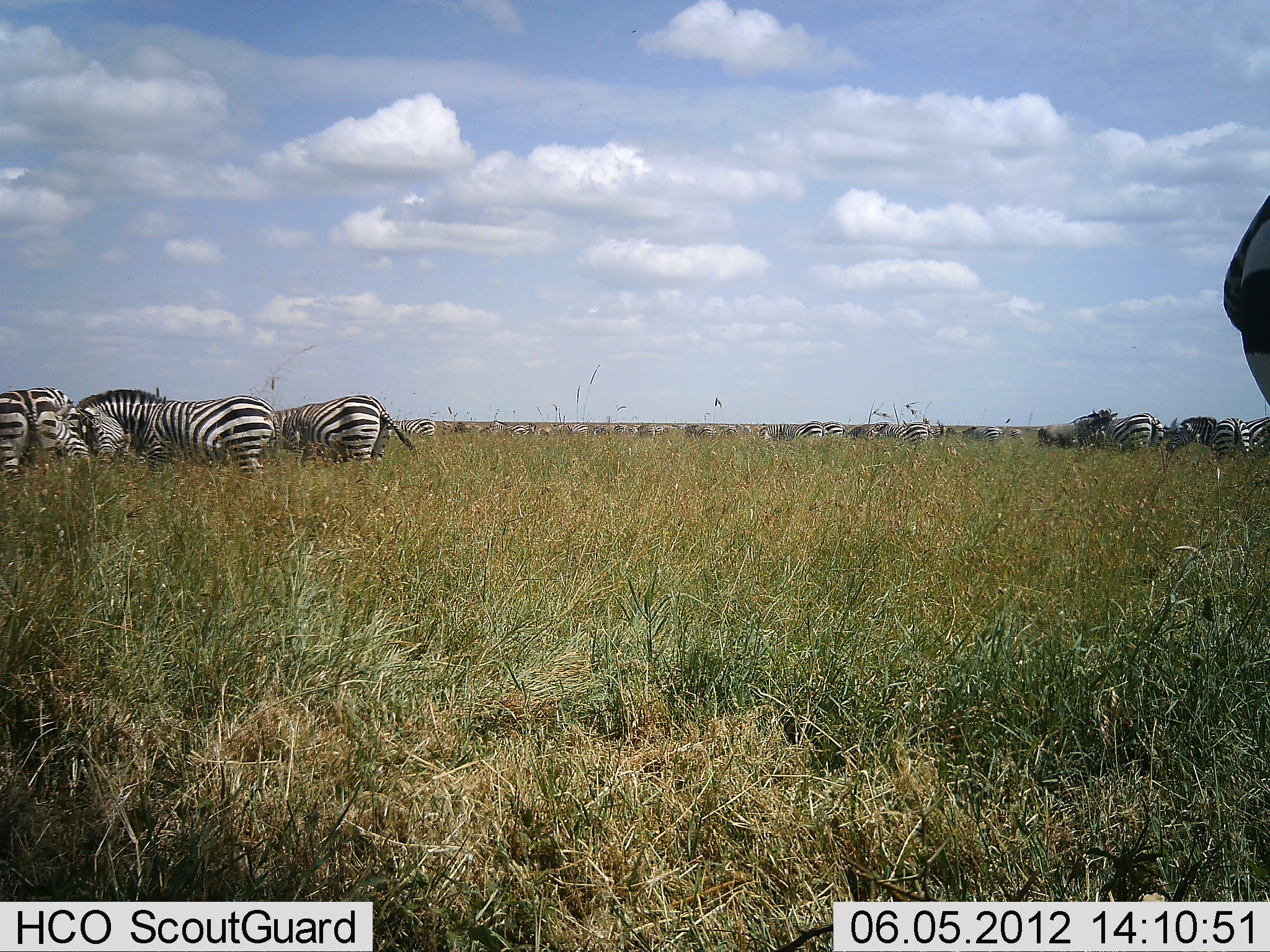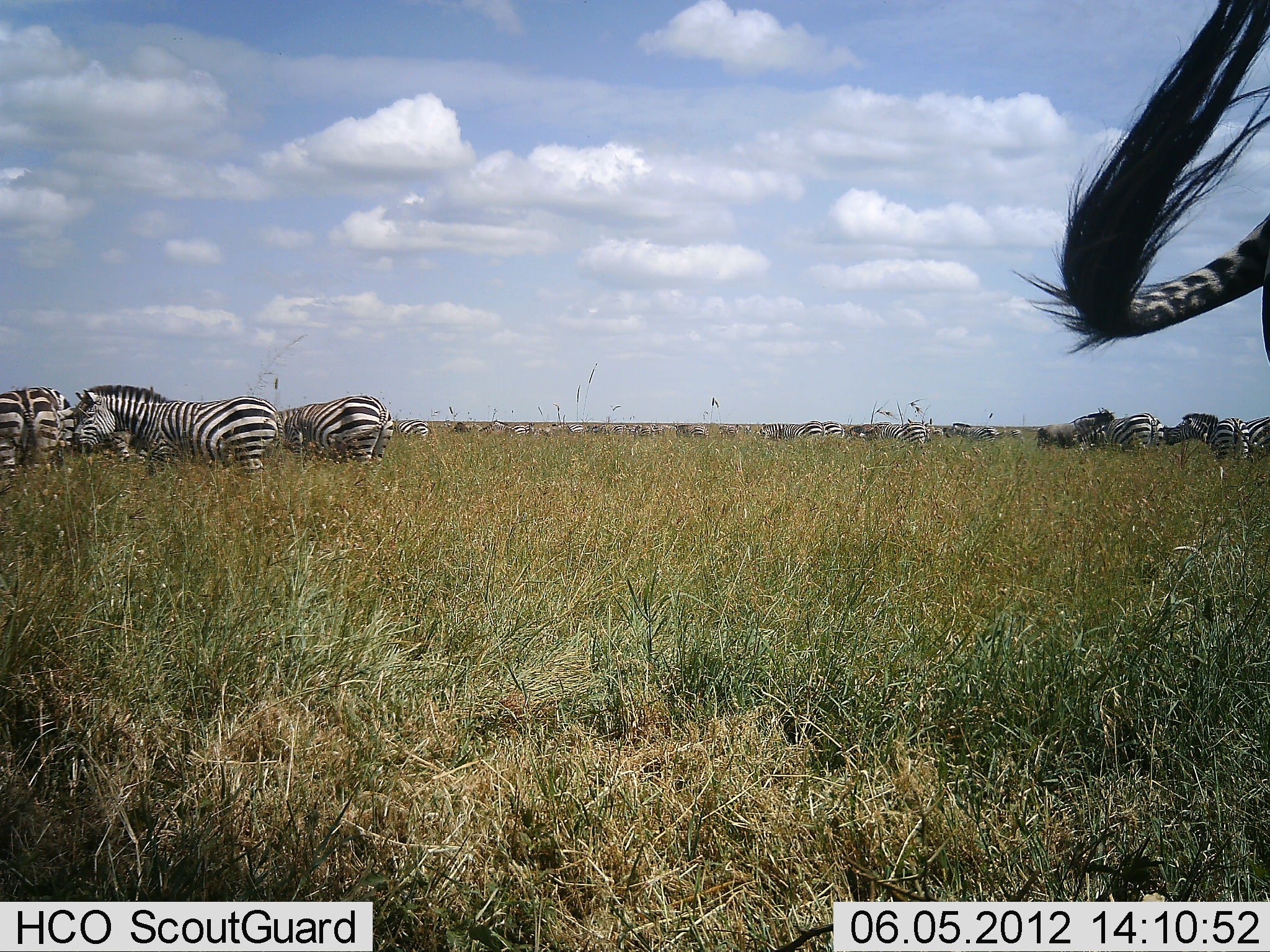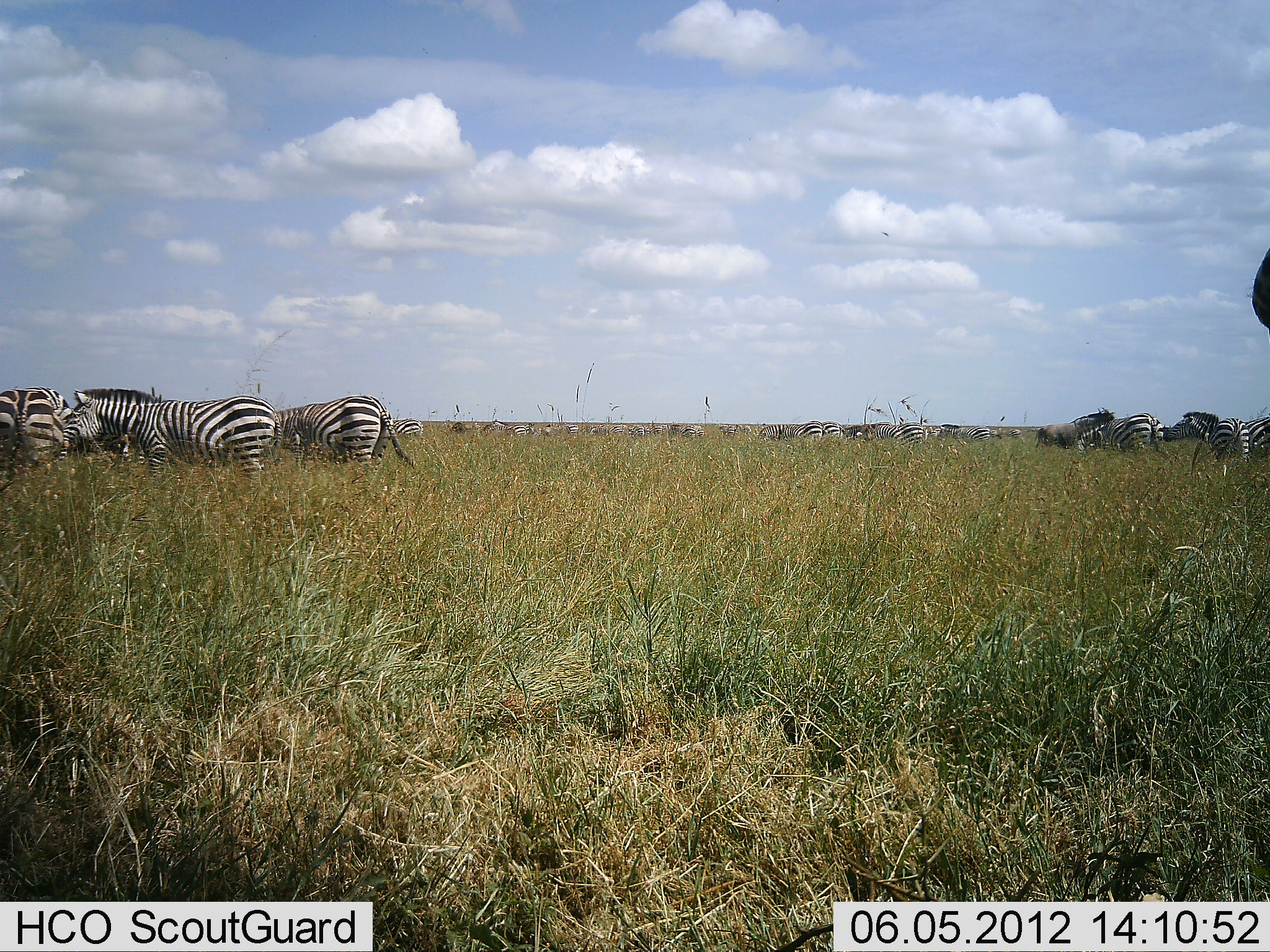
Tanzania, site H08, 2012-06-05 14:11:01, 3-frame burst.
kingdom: Animalia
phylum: Chordata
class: Mammalia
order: Perissodactyla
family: Equidae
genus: Equus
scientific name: Equus quagga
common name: plains zebra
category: zebra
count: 11-50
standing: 82%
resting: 0%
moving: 18%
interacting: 9%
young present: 0%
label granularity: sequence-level